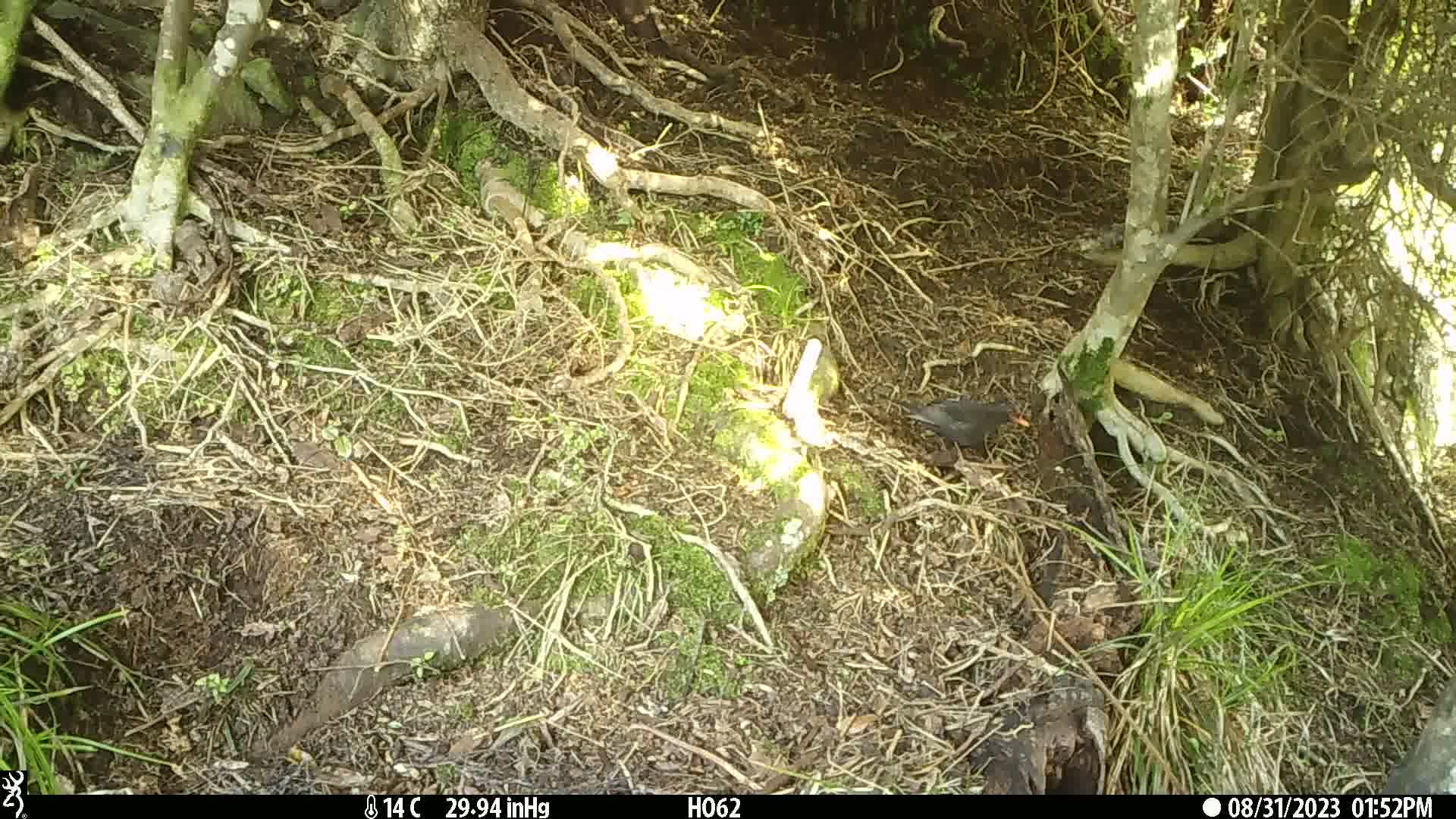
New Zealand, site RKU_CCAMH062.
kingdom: Animalia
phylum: Chordata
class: Aves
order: Passeriformes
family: Turdidae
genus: Turdus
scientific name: Turdus merula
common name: eurasian blackbird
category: blackbird